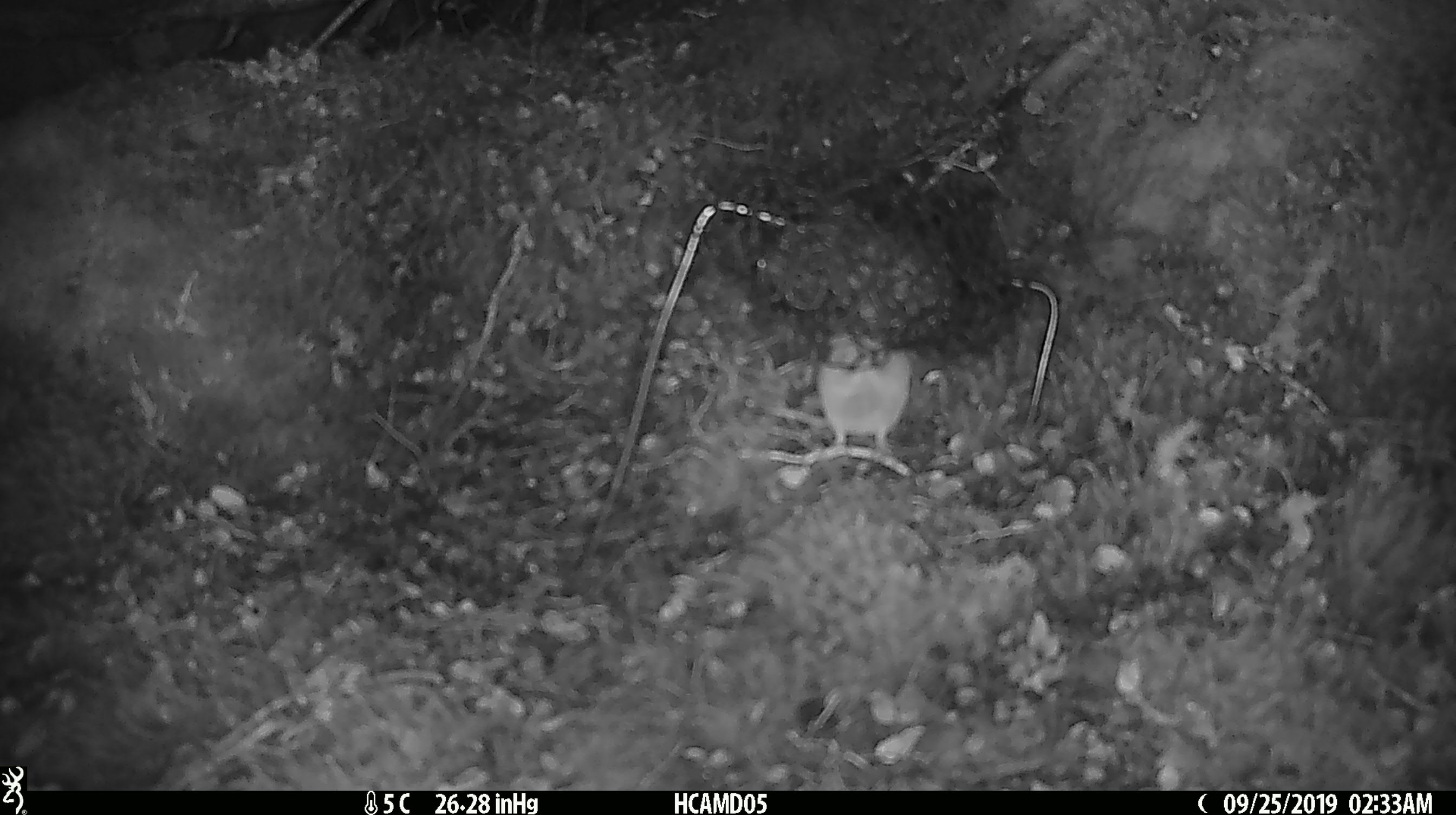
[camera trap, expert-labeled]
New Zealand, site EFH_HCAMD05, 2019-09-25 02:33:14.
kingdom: Animalia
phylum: Chordata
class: Mammalia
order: Rodentia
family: Muridae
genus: Mus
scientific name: Mus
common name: mouse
Mouse (Mus).